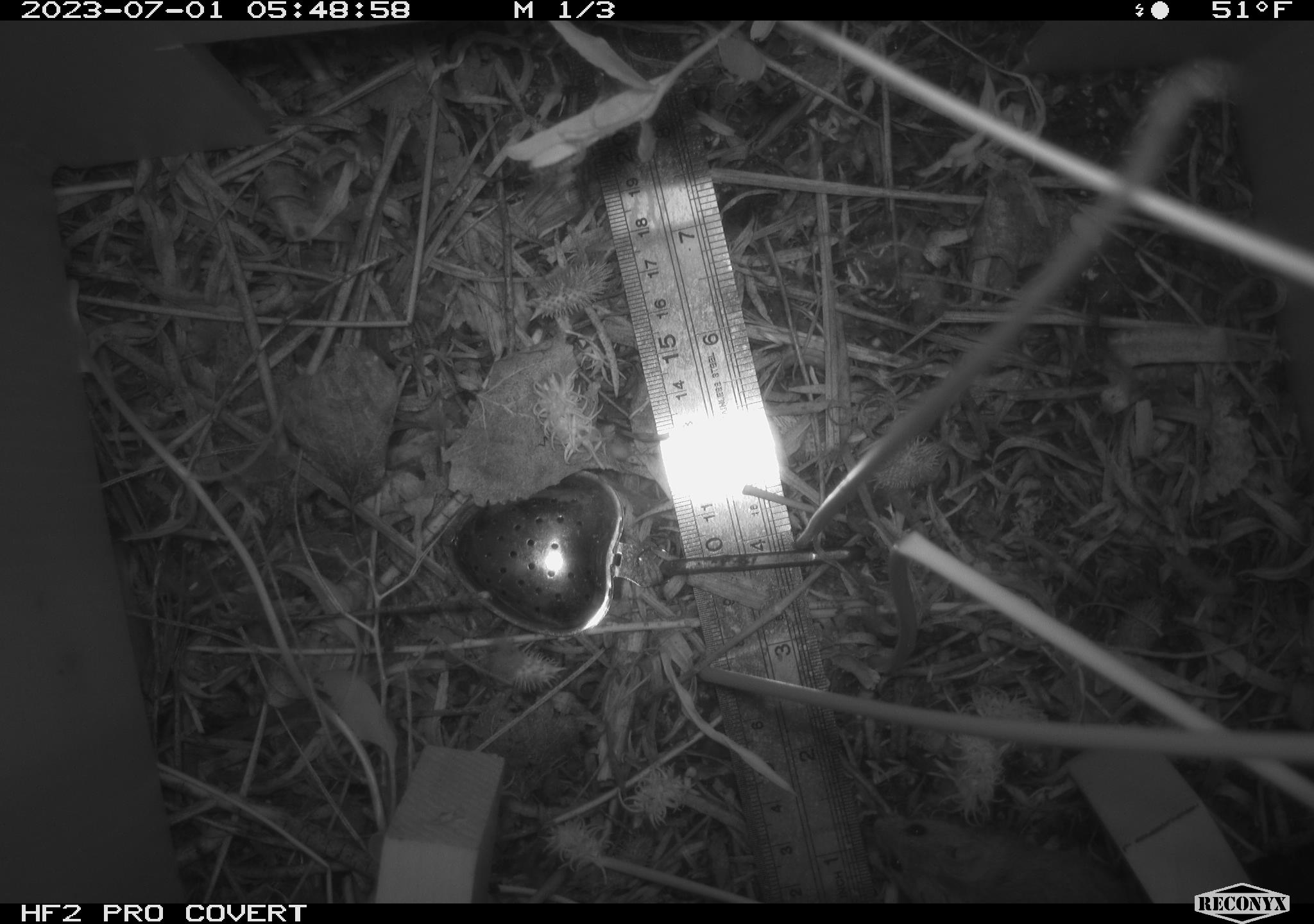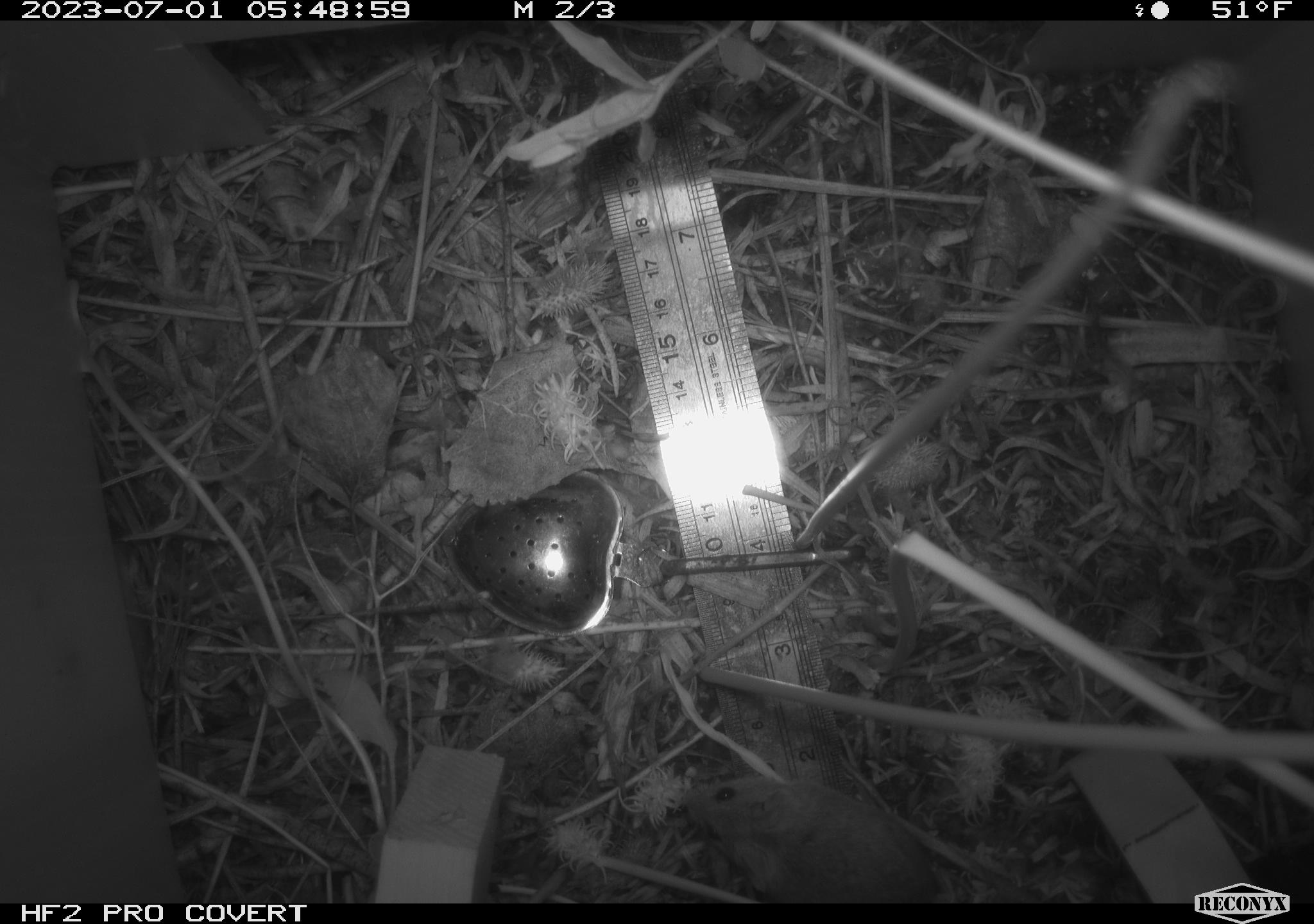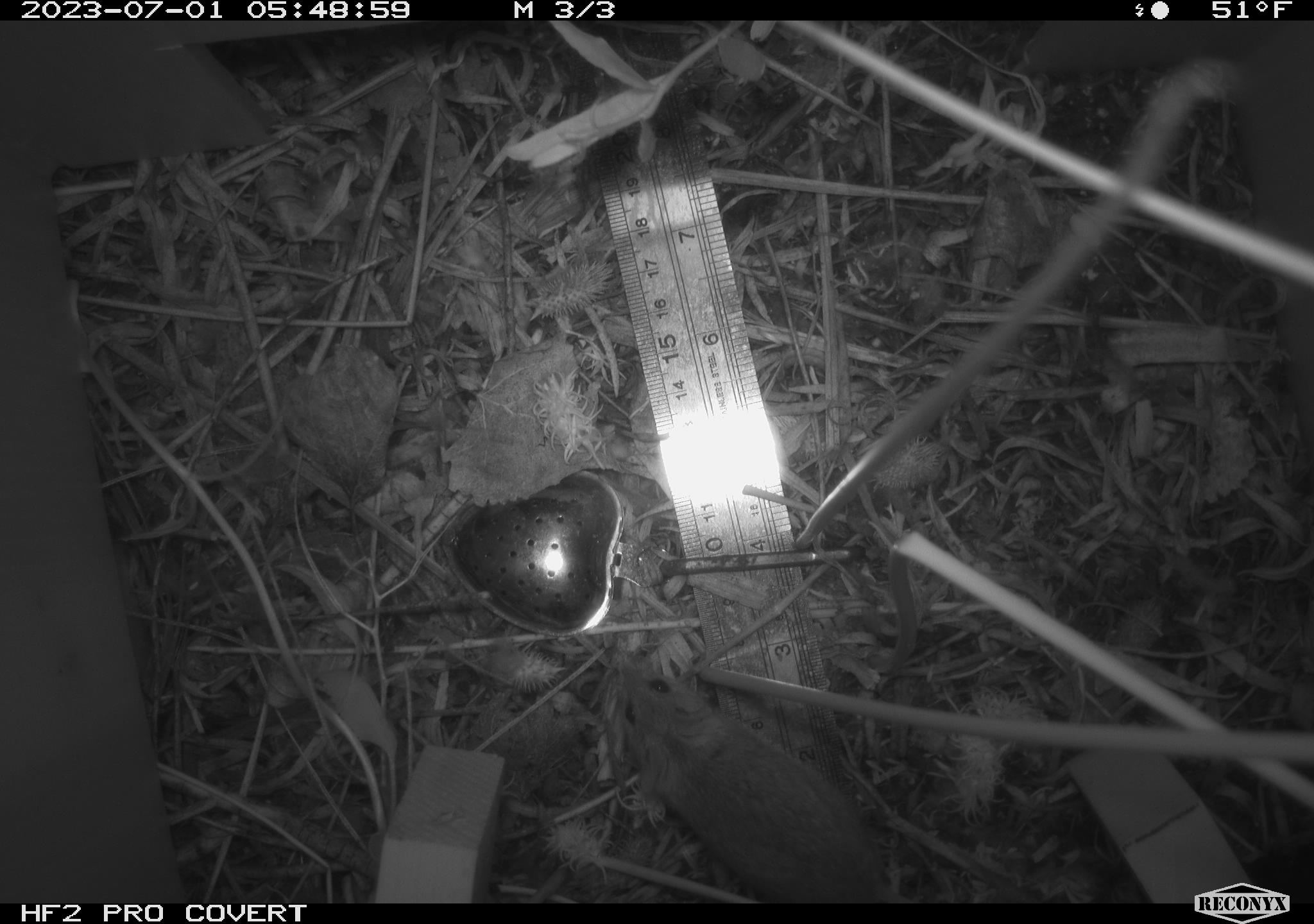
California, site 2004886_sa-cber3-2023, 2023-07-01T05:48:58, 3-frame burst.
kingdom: Animalia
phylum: Chordata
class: Mammalia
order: Rodentia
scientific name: Rodentia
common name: mouse species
Mouse species (Rodentia).